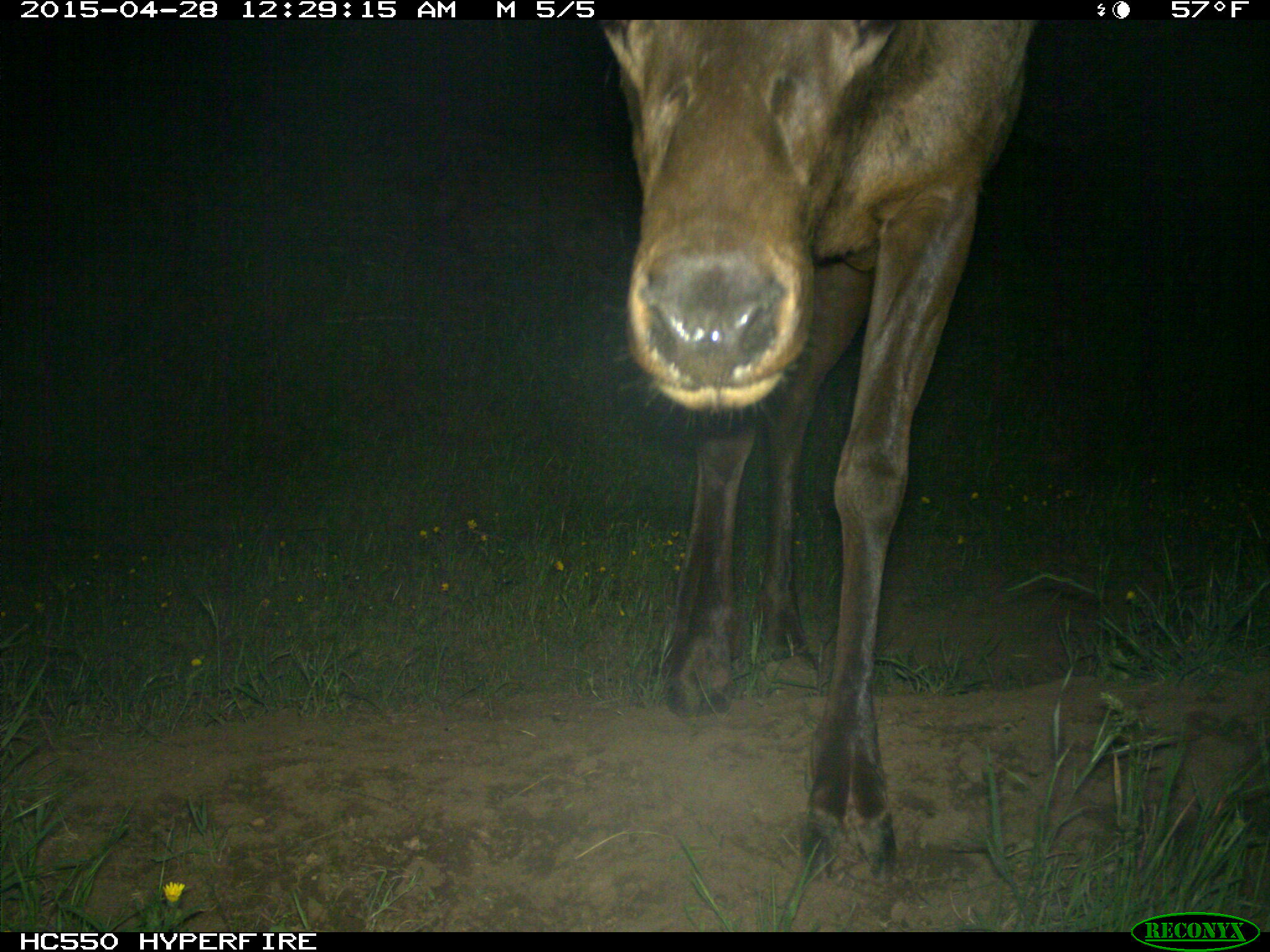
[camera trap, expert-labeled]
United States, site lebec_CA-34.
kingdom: Animalia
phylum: Chordata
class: Mammalia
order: Artiodactyla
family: Cervidae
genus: Cervus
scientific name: Cervus canadensis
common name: elk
Cervus canadensis (elk).